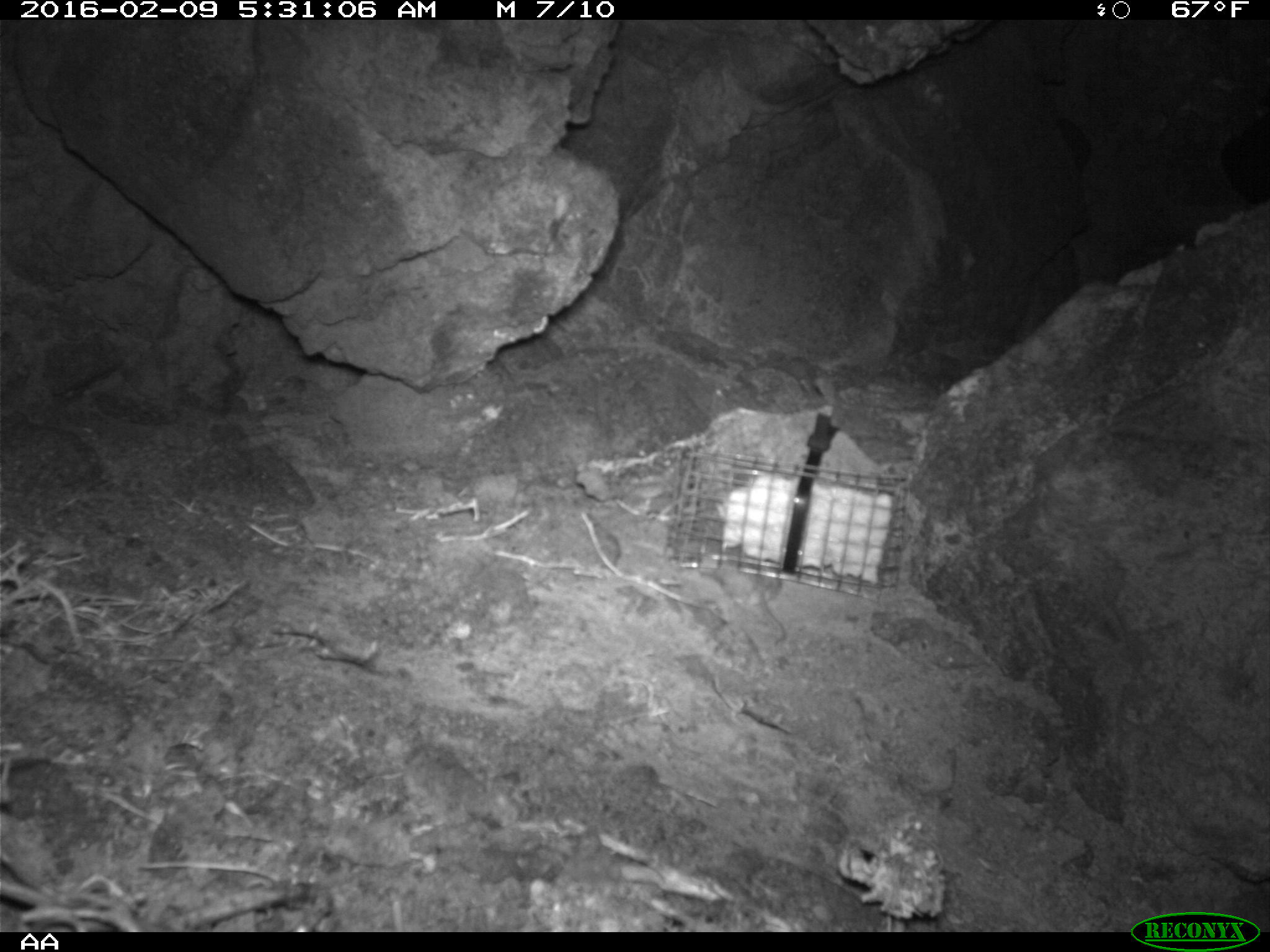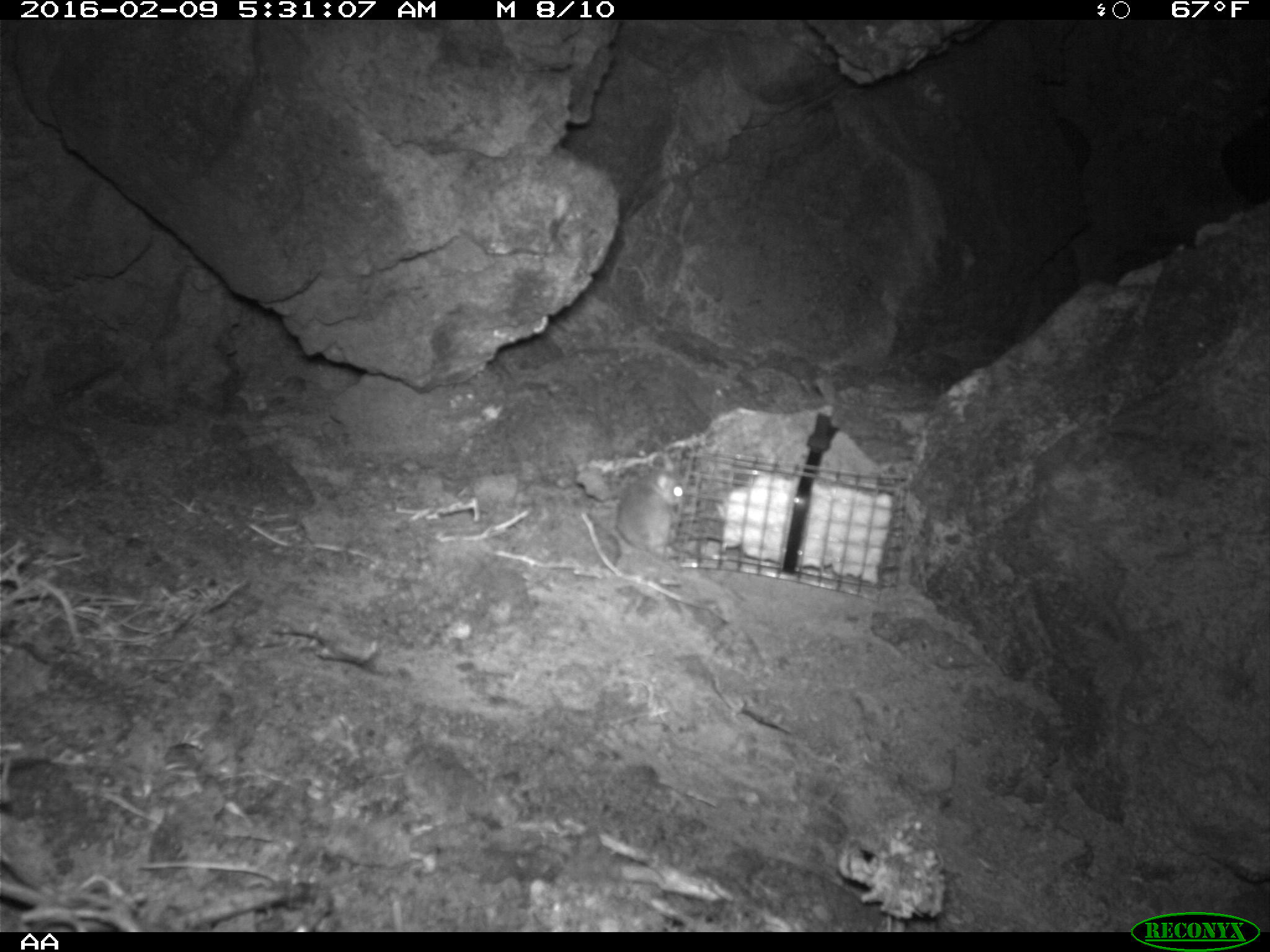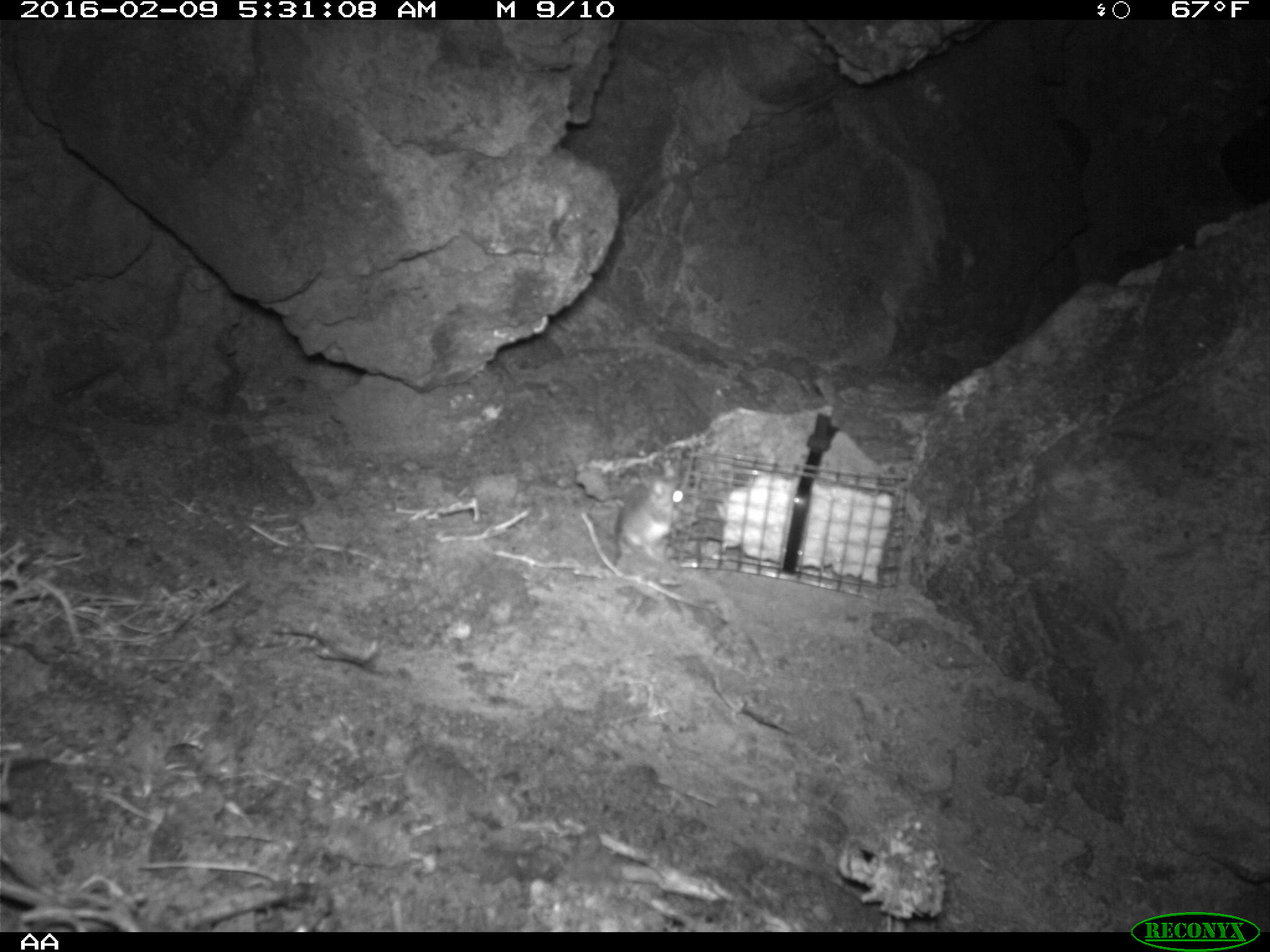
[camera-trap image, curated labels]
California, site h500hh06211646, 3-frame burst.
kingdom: Animalia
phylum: Chordata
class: Mammalia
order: Rodentia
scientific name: Rodentia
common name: rodent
Rodent (Rodentia).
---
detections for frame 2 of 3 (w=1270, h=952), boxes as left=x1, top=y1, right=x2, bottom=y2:
rodent: left=612, top=467, right=685, bottom=569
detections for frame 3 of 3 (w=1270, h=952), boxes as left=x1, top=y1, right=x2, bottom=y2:
rodent: left=584, top=475, right=691, bottom=571